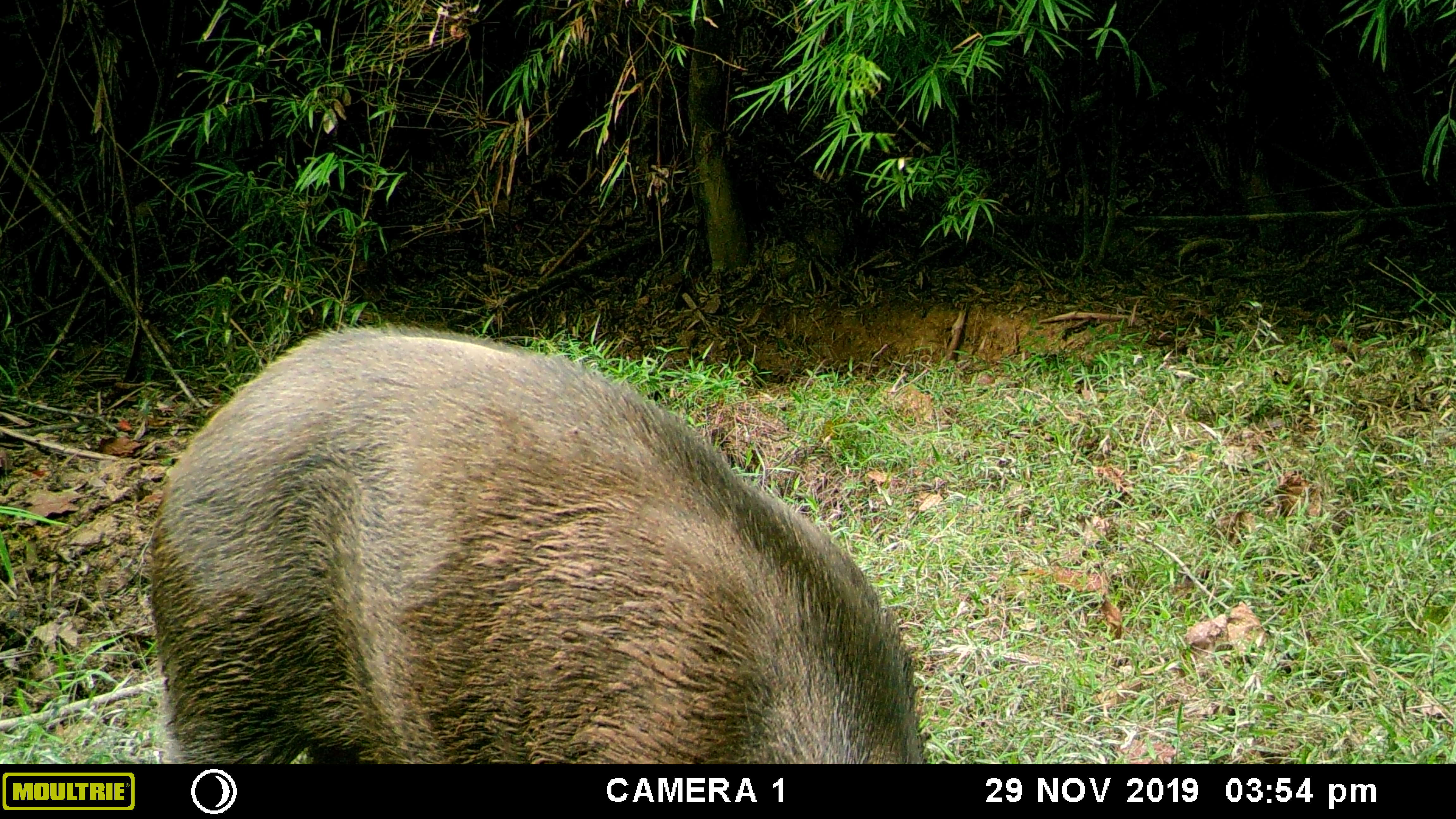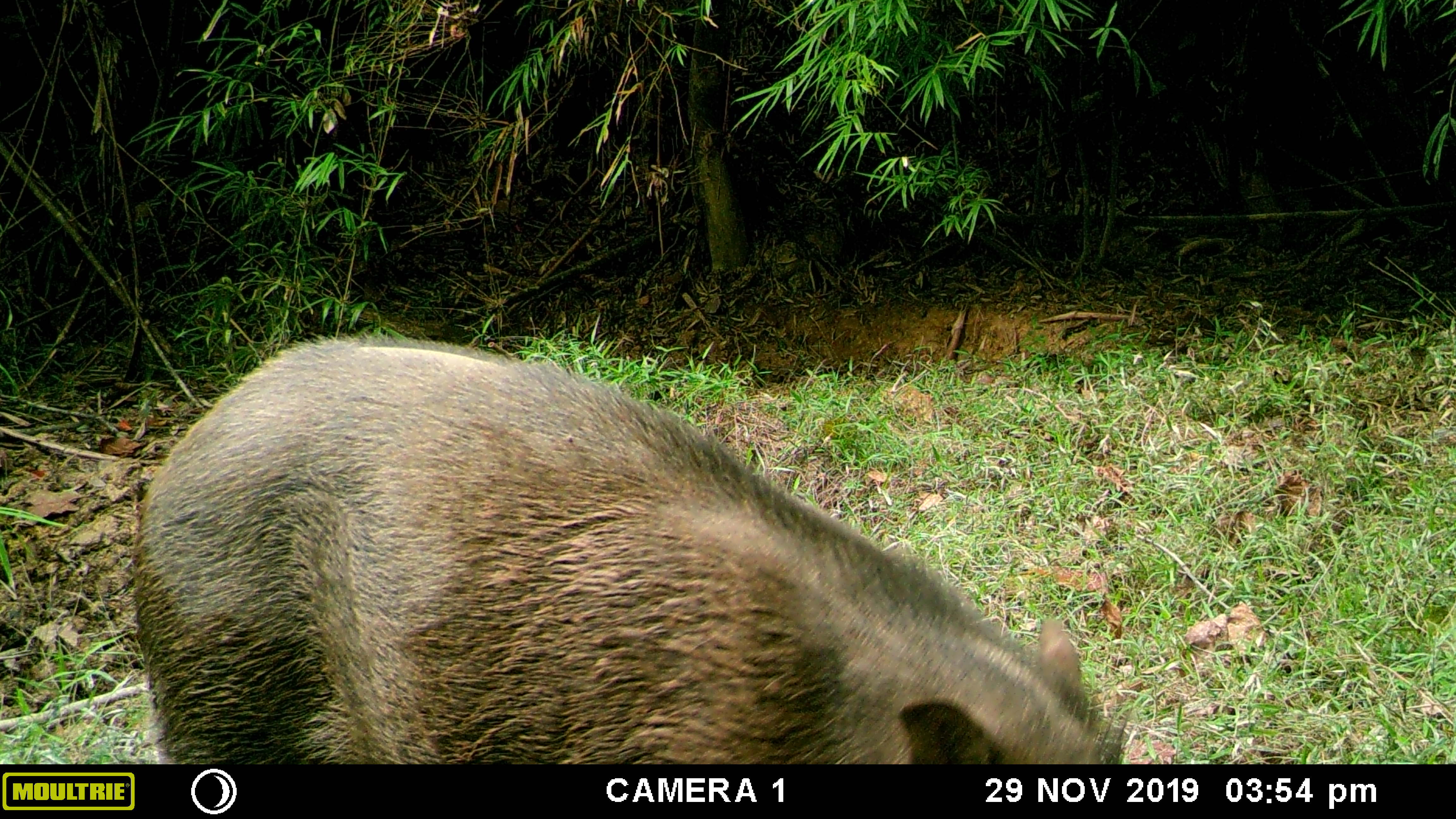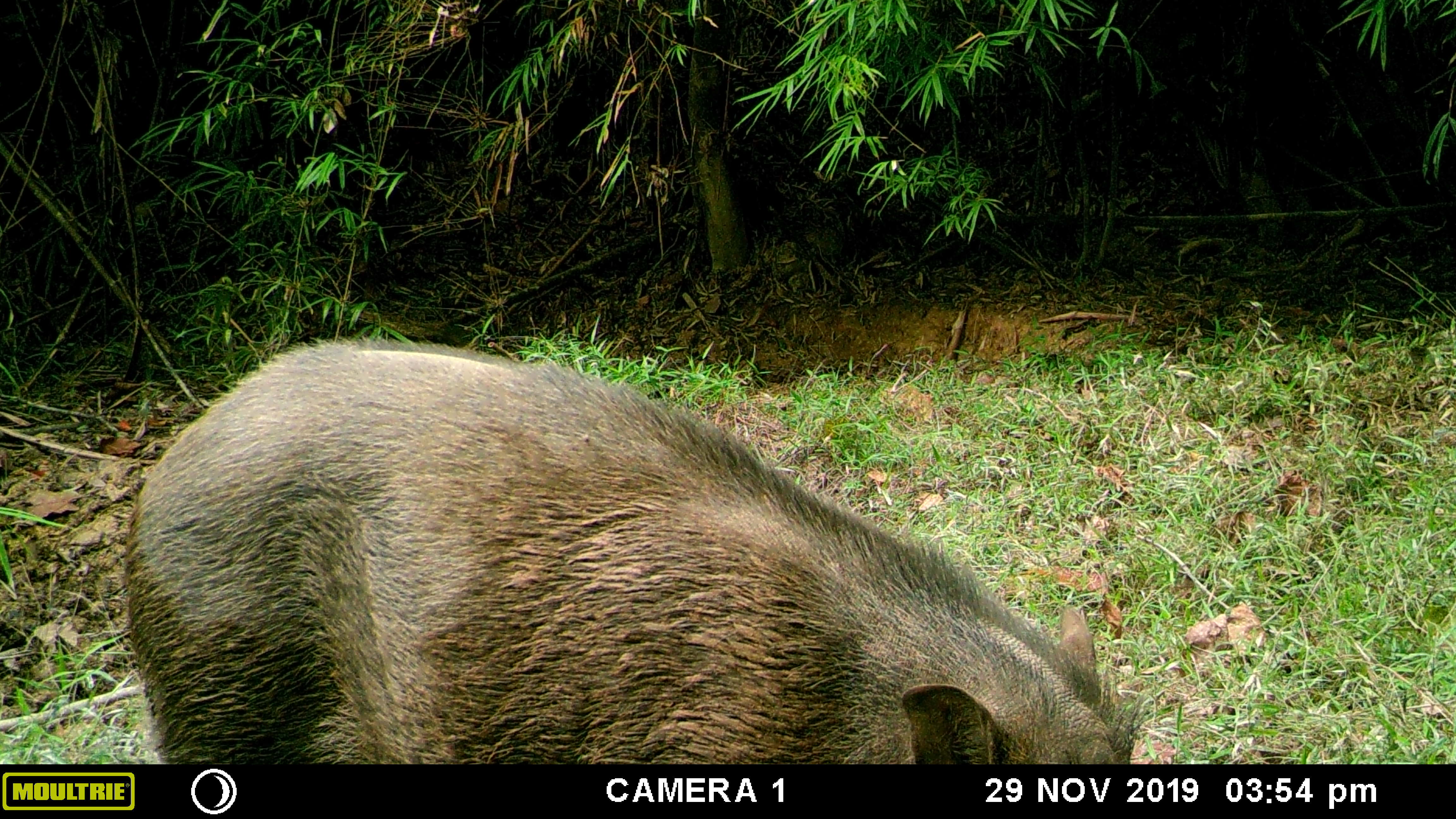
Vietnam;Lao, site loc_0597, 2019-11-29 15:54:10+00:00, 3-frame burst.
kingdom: Animalia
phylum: Chordata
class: Mammalia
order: Artiodactyla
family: Suidae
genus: Sus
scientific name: Sus scrofa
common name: eurasian wild pig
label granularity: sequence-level